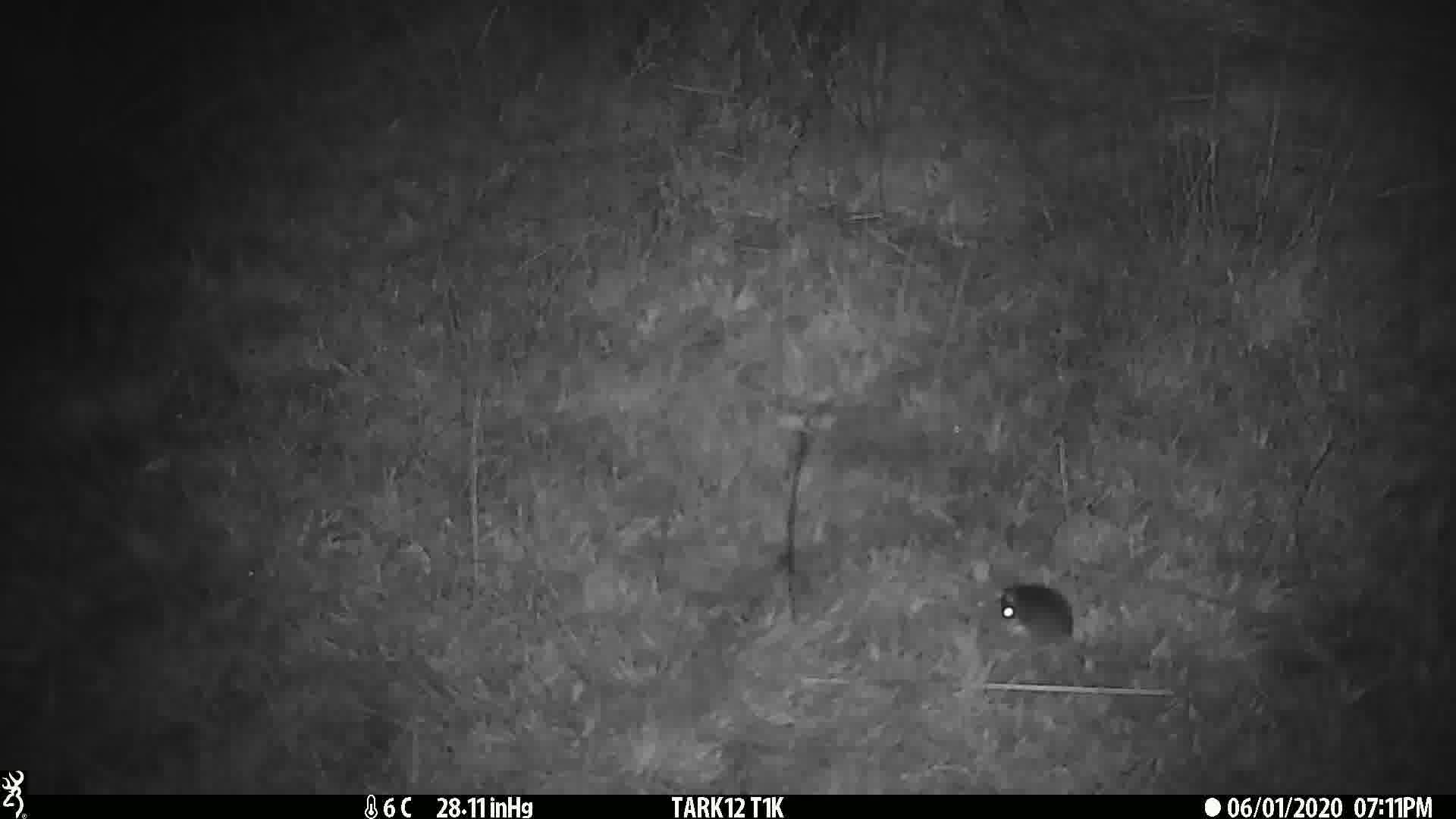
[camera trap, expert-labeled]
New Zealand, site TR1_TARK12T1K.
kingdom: Animalia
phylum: Chordata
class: Mammalia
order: Rodentia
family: Muridae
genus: Mus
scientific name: Mus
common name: mouse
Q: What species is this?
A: Mouse (Mus).